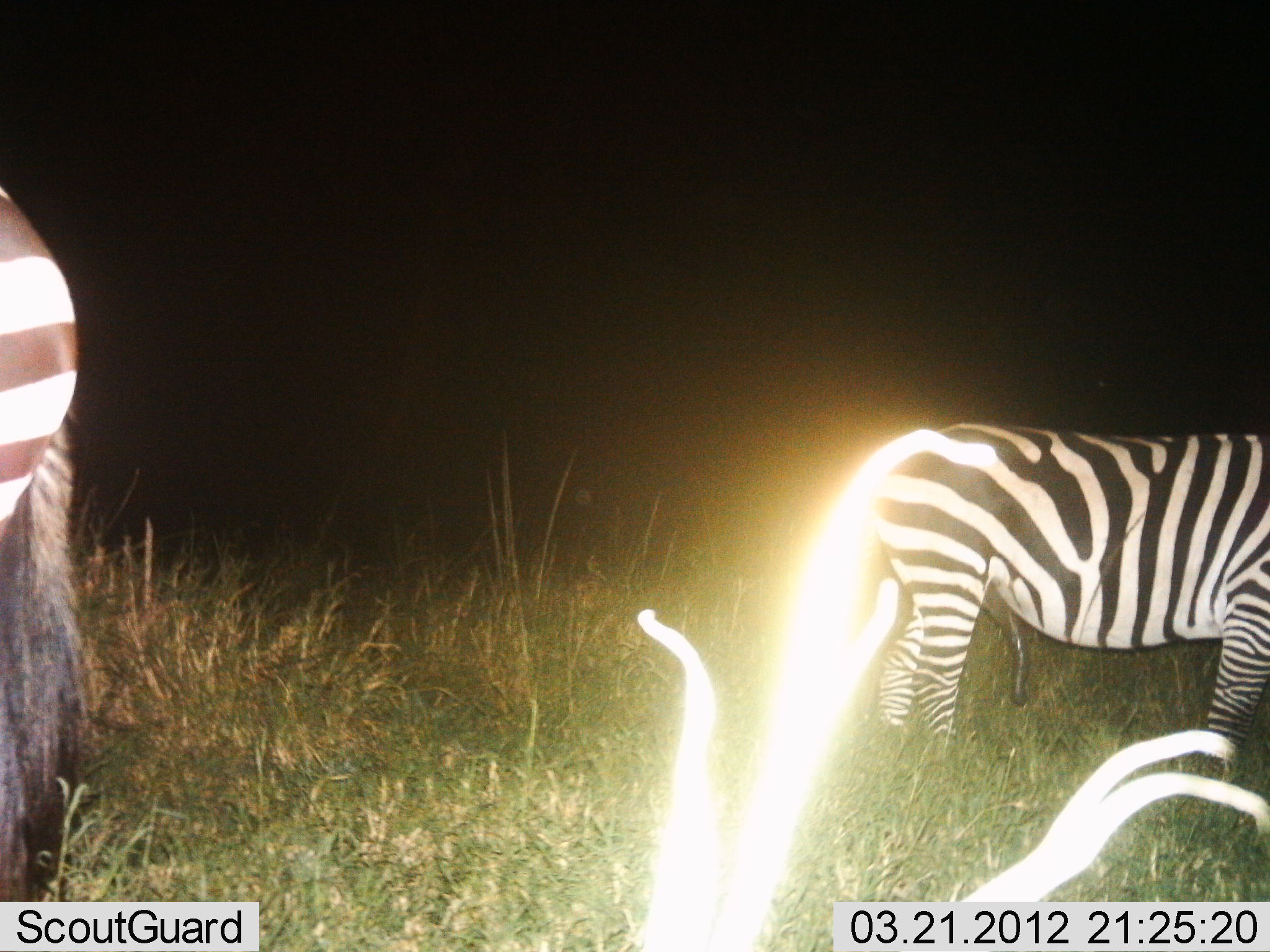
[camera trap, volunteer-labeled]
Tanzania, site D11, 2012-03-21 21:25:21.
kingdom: Animalia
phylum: Chordata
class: Mammalia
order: Perissodactyla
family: Equidae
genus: Equus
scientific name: Equus quagga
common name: plains zebra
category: zebra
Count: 2.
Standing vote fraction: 95%.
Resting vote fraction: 5%.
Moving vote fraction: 0%.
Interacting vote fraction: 0%.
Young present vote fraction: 0%.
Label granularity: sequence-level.